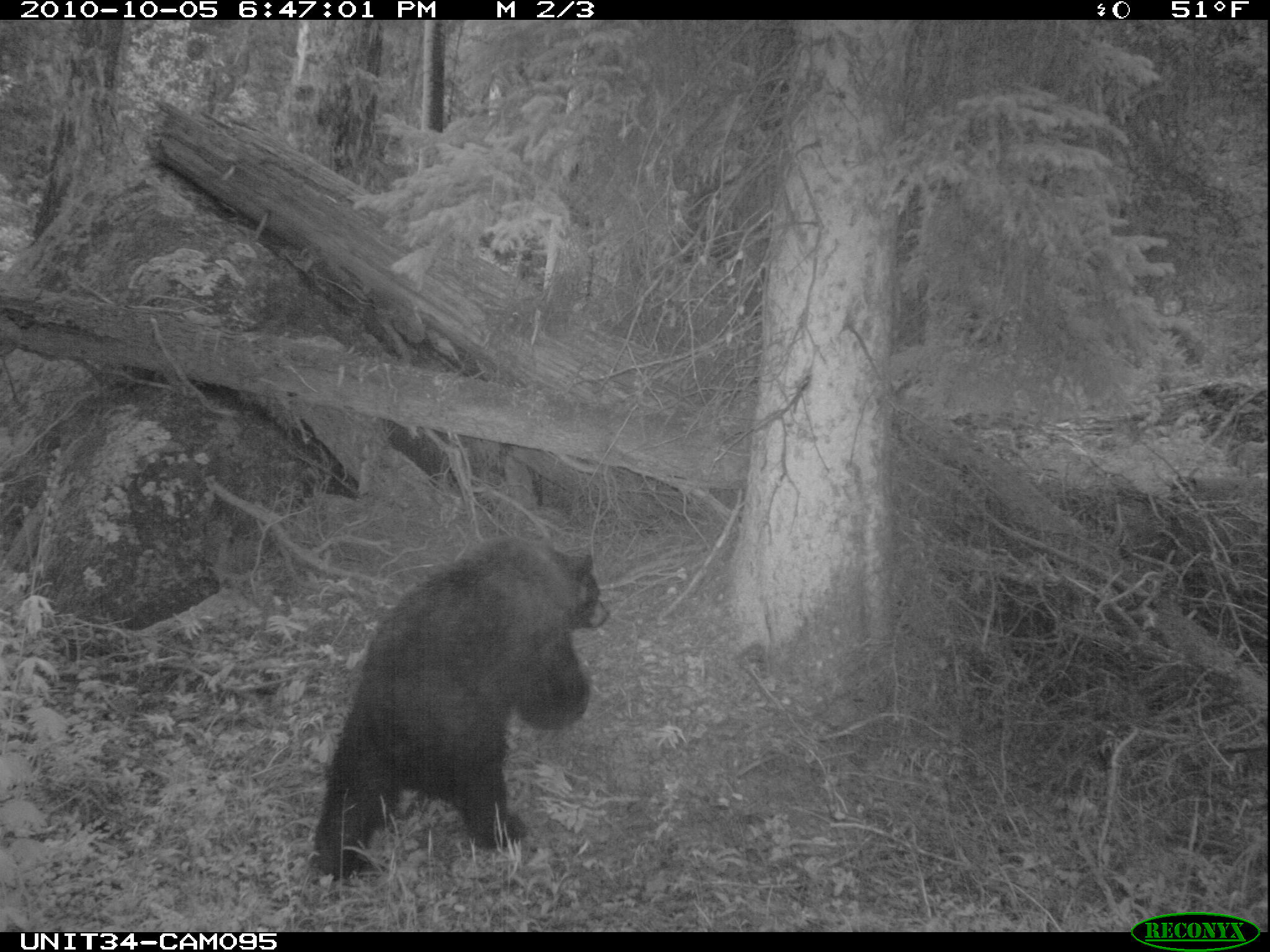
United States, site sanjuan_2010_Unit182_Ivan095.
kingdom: Animalia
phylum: Chordata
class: Mammalia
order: Carnivora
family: Ursidae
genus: Ursus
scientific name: Ursus americanus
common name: american black bear